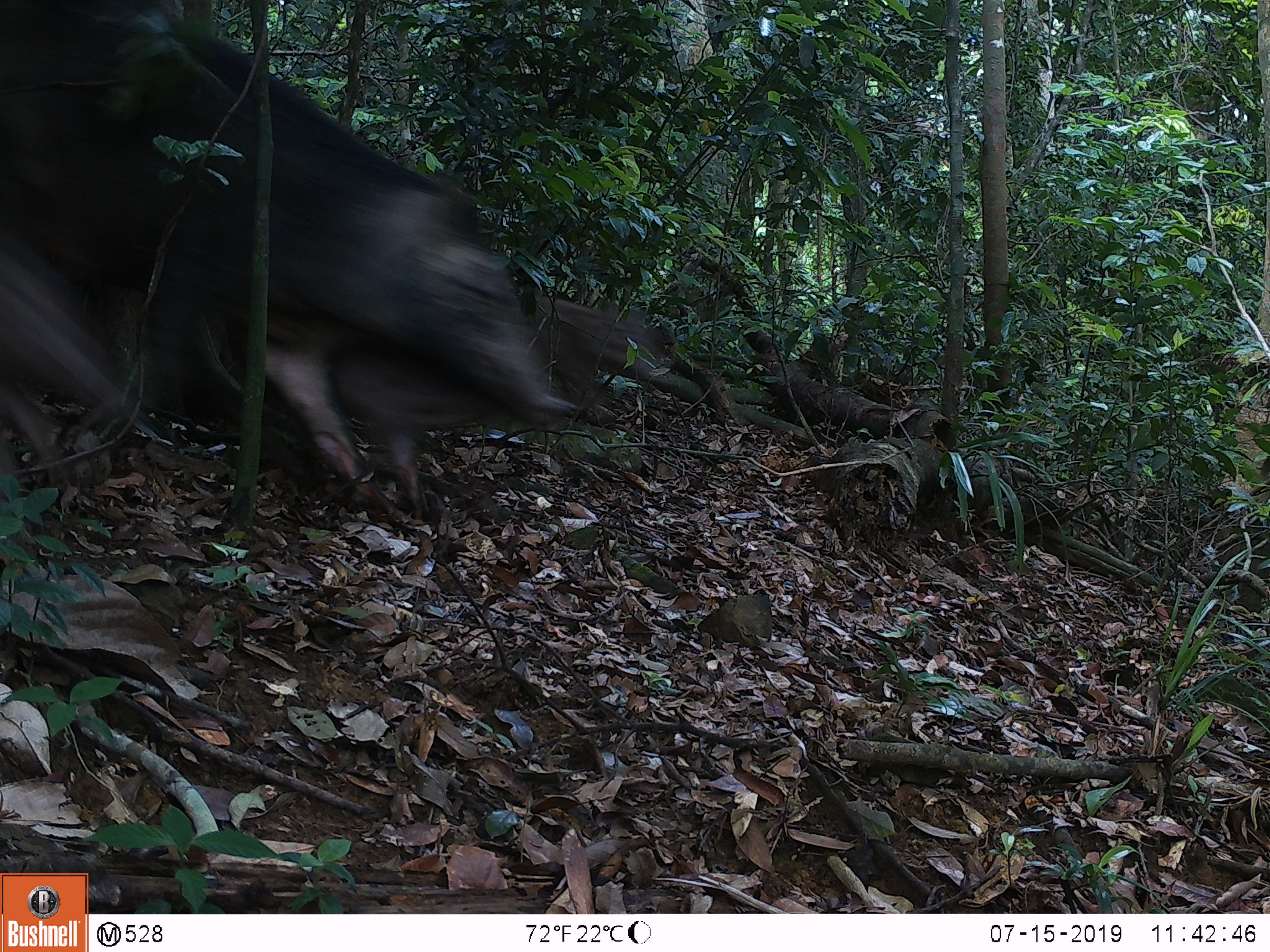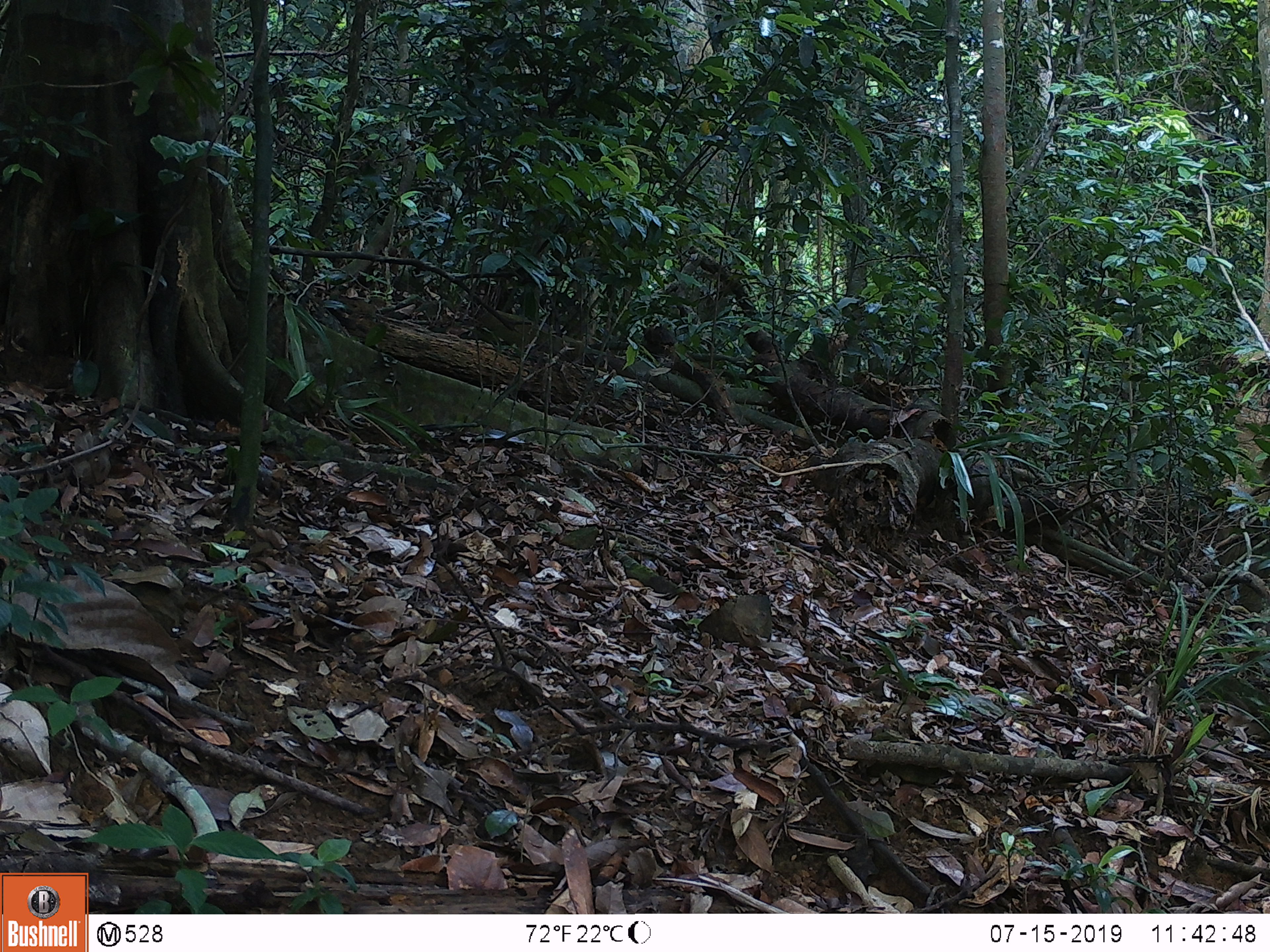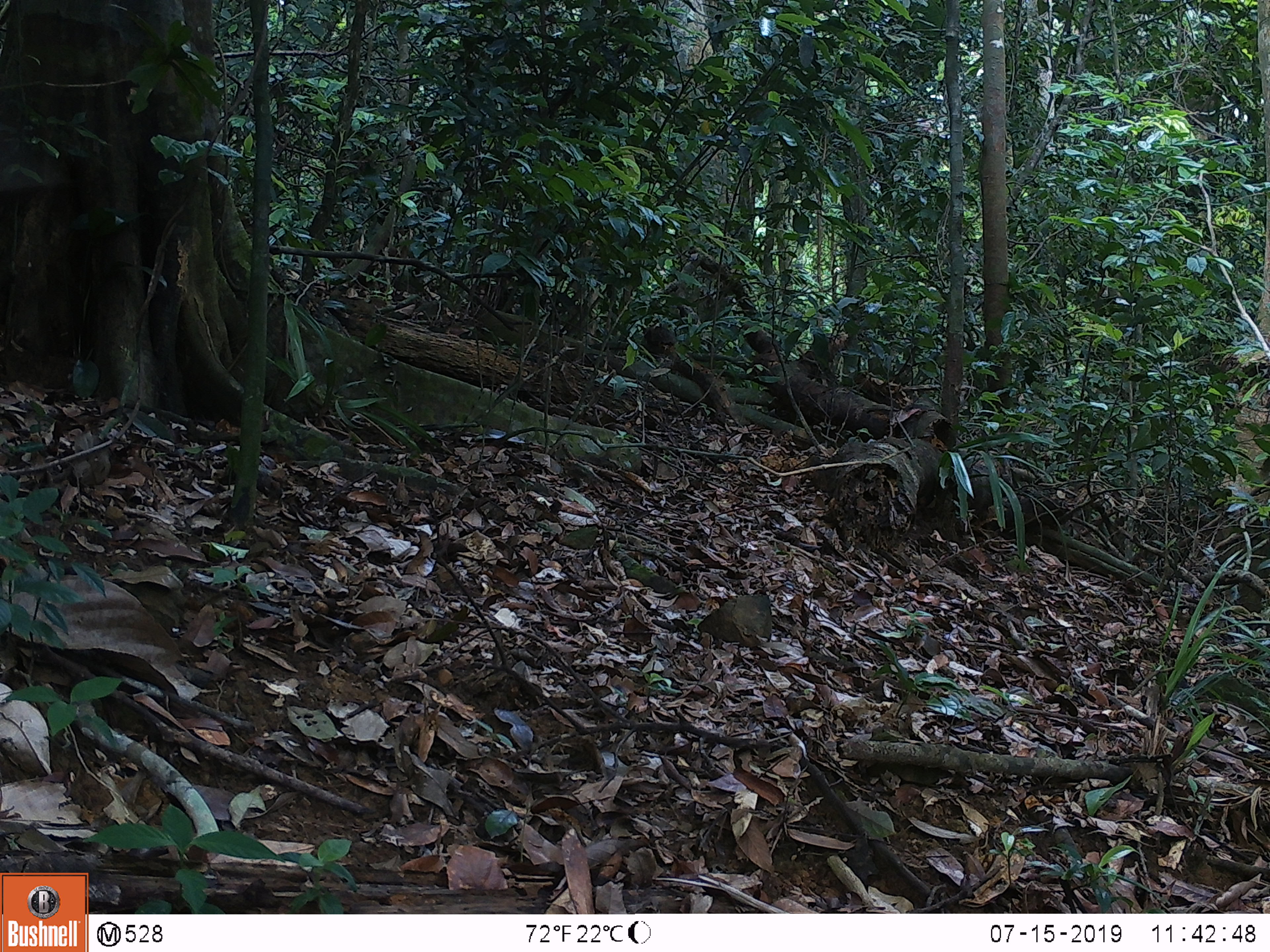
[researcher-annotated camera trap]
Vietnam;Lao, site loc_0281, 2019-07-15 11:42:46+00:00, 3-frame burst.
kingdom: Animalia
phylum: Chordata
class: Mammalia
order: Artiodactyla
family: Suidae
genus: Sus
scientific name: Sus scrofa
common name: eurasian wild pig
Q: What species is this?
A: Eurasian wild pig (Sus scrofa).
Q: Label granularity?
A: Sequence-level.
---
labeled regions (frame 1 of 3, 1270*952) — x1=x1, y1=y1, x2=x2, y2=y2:
eurasian wild pig: x1=0, y1=0, x2=583, y2=521; x1=217, y1=274, x2=674, y2=521; x1=0, y1=213, x2=159, y2=487